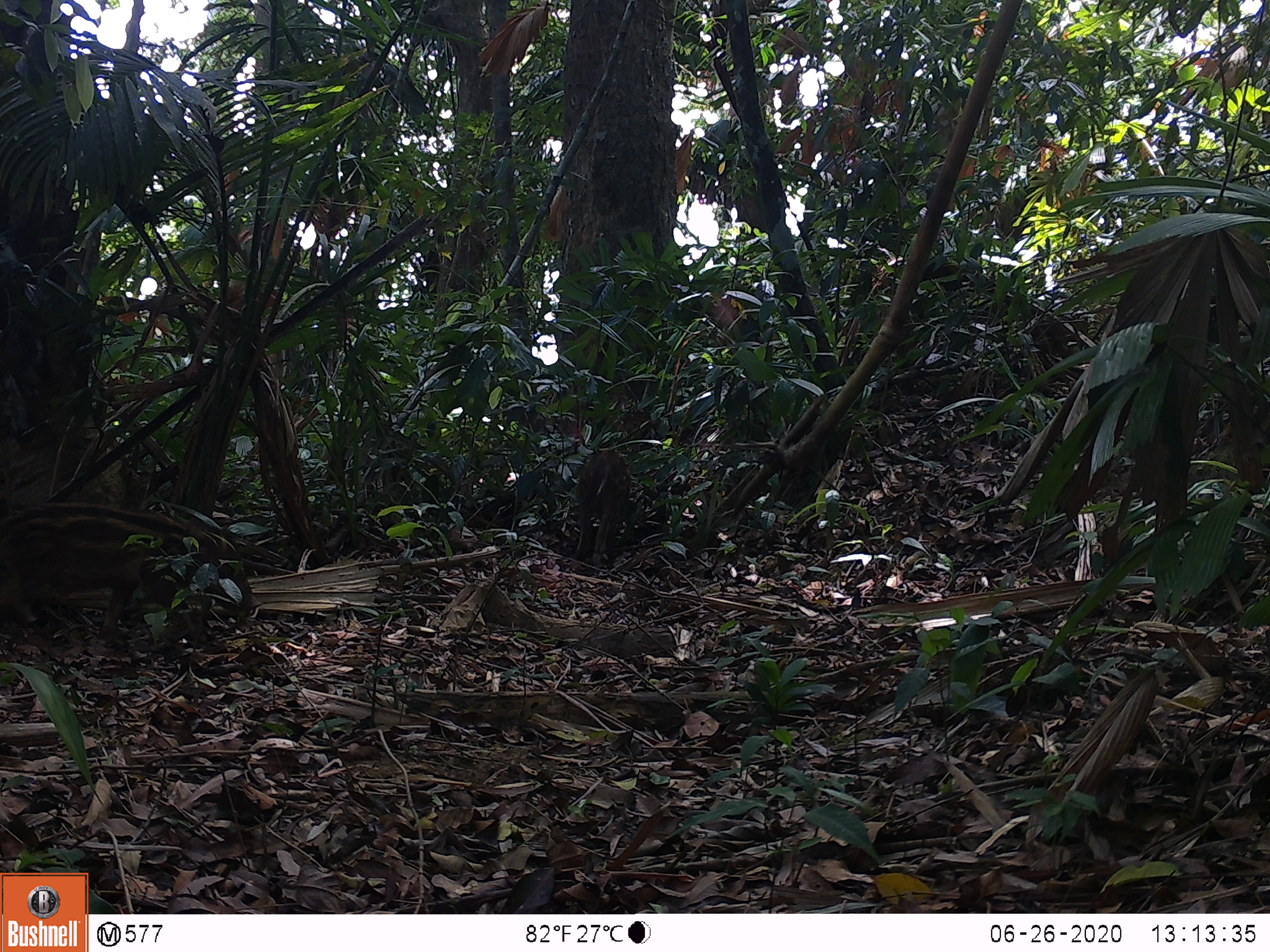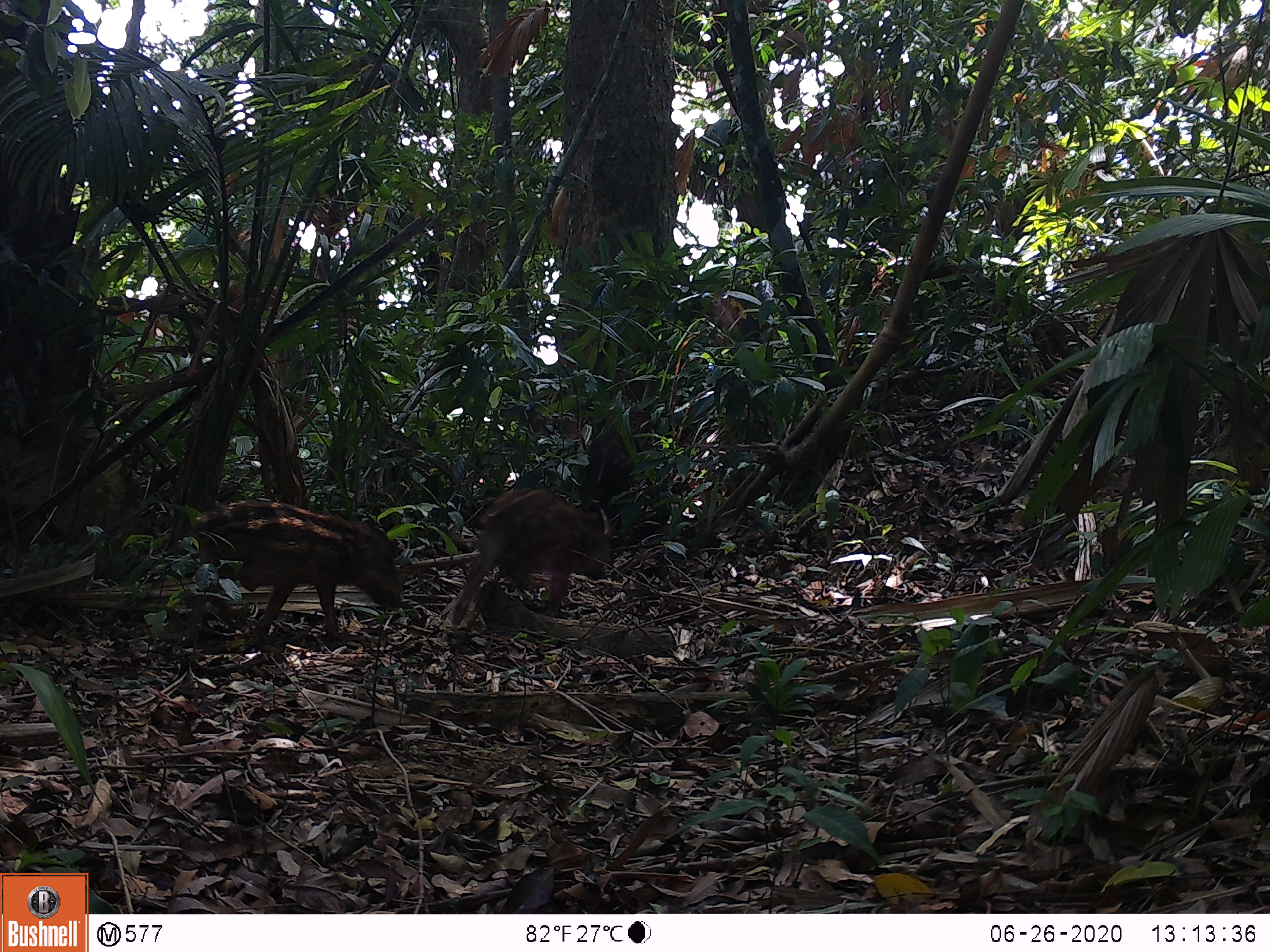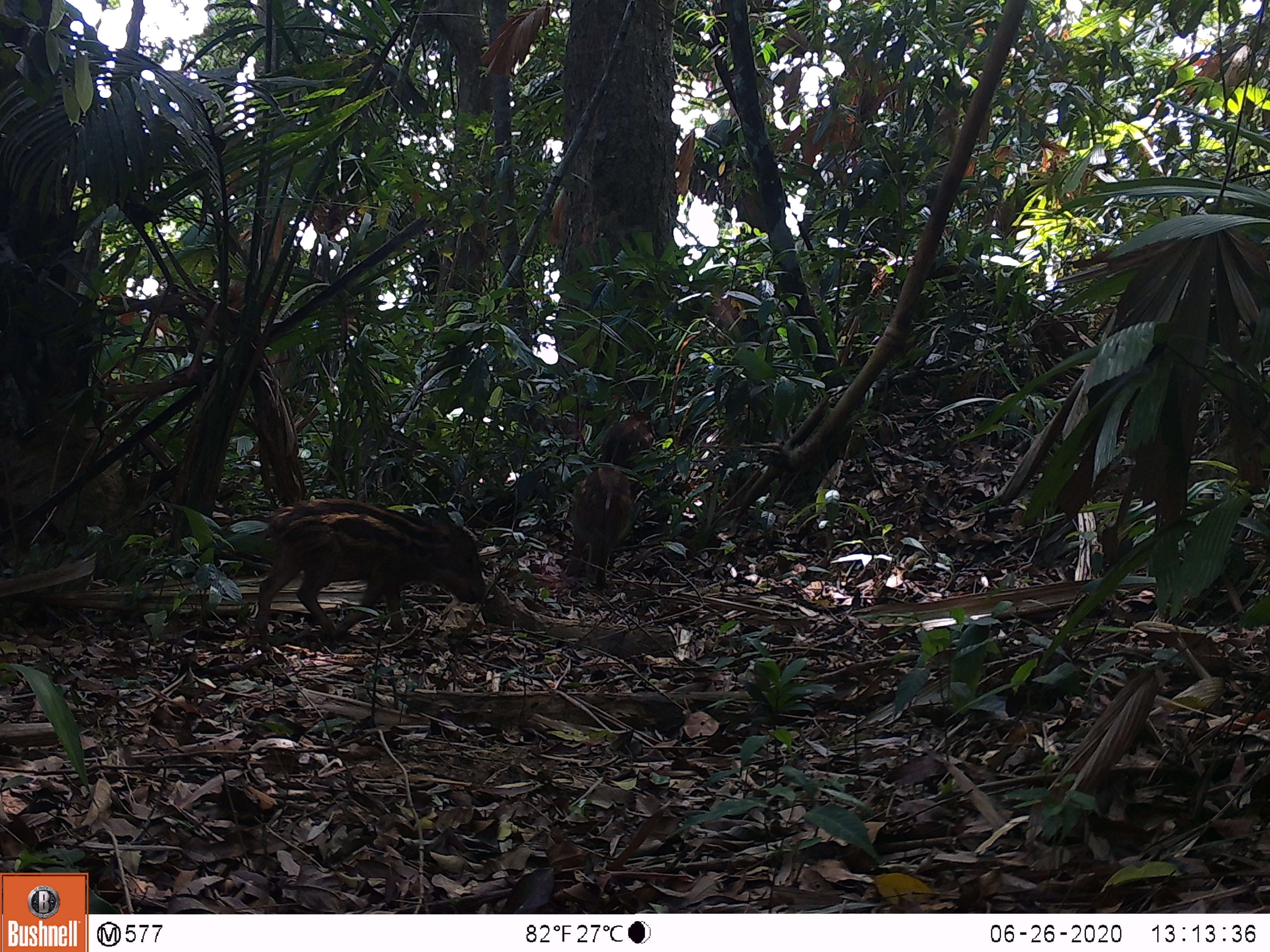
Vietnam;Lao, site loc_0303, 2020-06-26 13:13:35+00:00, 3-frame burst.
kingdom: Animalia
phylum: Chordata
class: Mammalia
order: Artiodactyla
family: Suidae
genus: Sus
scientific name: Sus scrofa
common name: eurasian wild pig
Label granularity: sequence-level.